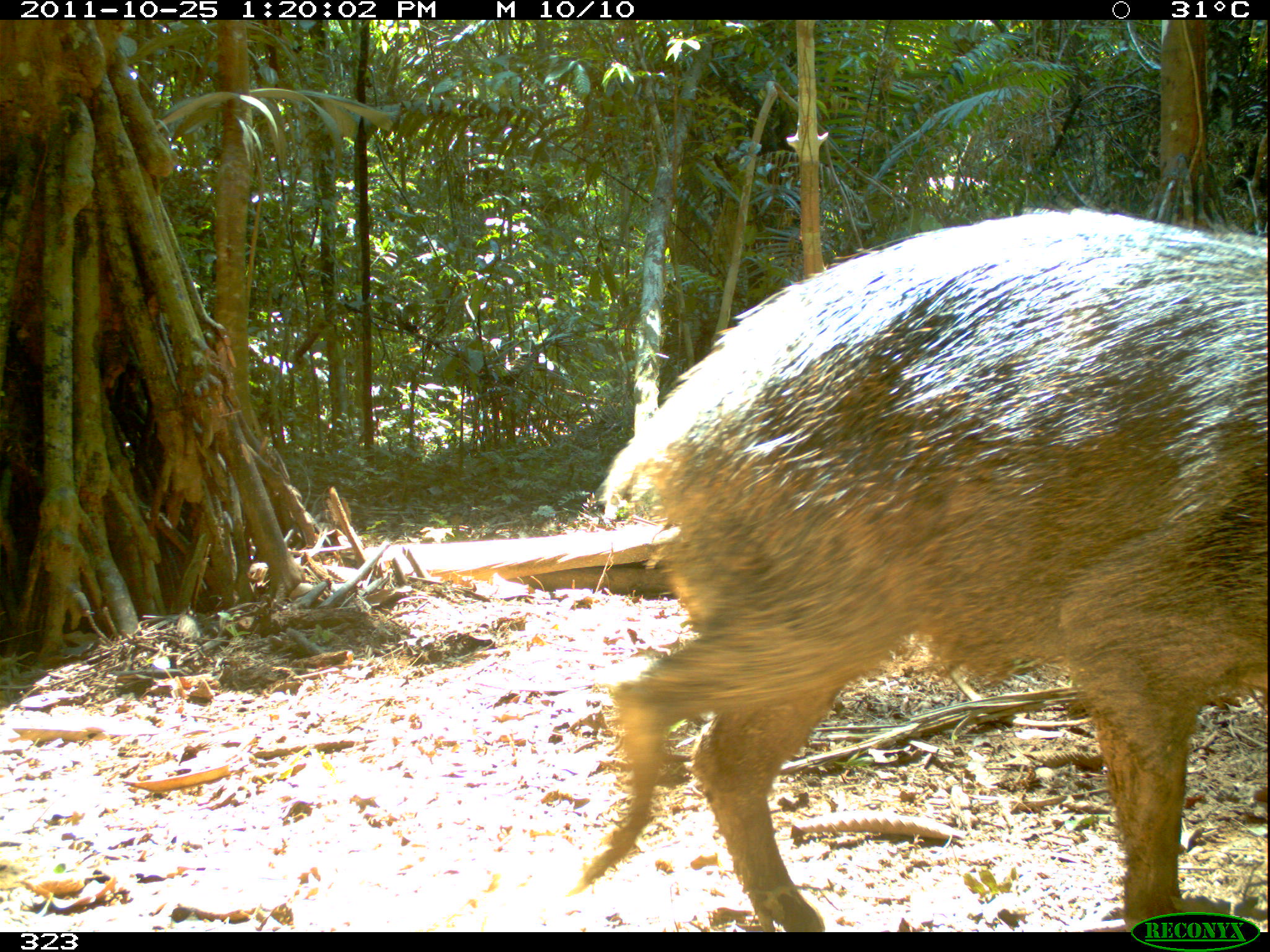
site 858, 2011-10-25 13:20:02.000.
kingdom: Animalia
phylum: Chordata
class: Mammalia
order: Artiodactyla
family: Tayassuidae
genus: Tayassu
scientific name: Tayassu pecari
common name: white-lipped peccary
Tayassu pecari (white-lipped peccary).